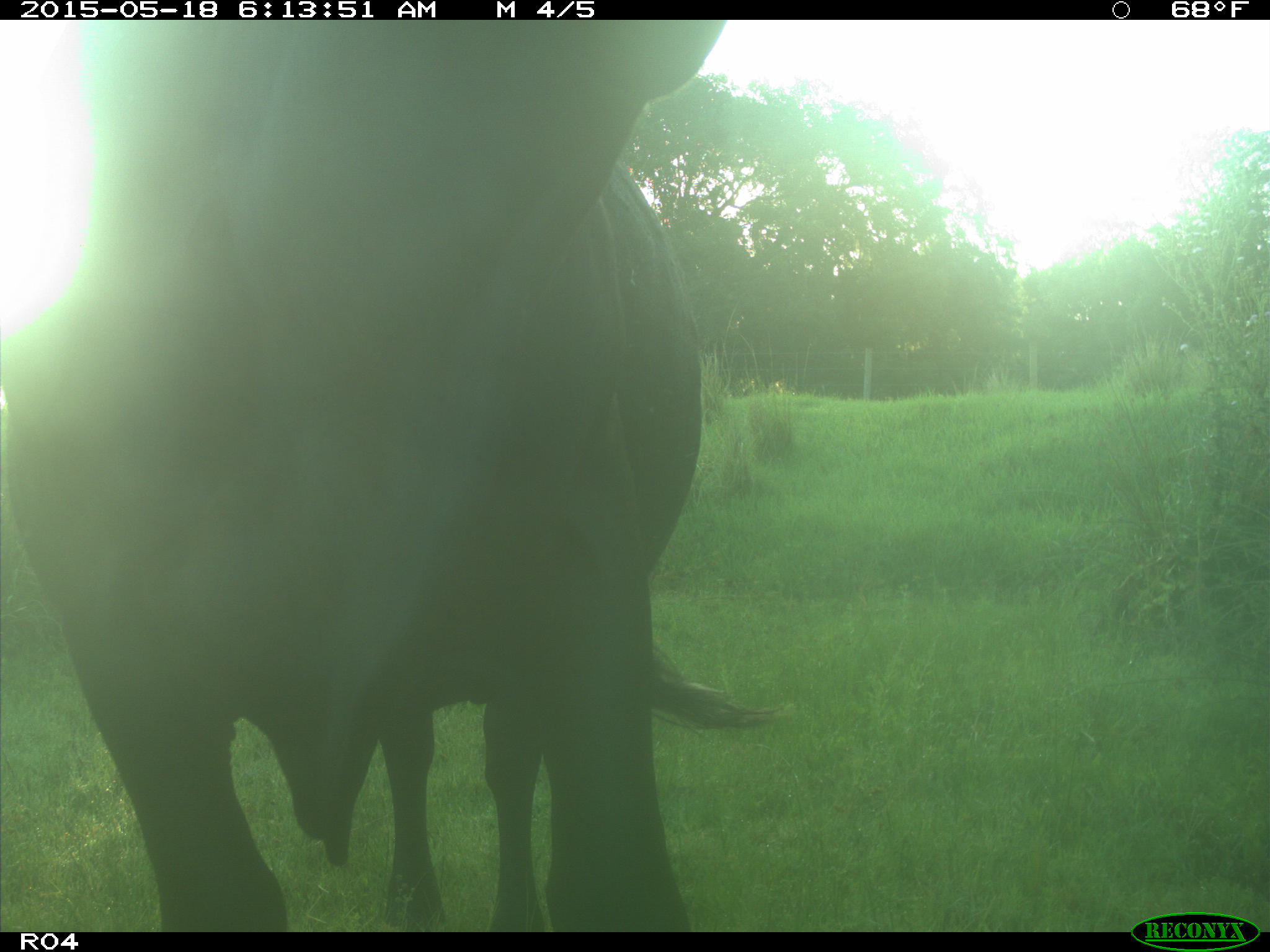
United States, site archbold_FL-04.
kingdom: Animalia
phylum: Chordata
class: Mammalia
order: Artiodactyla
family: Bovidae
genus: Bos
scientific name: Bos taurus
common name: domestic cow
Bos taurus (domestic cow).